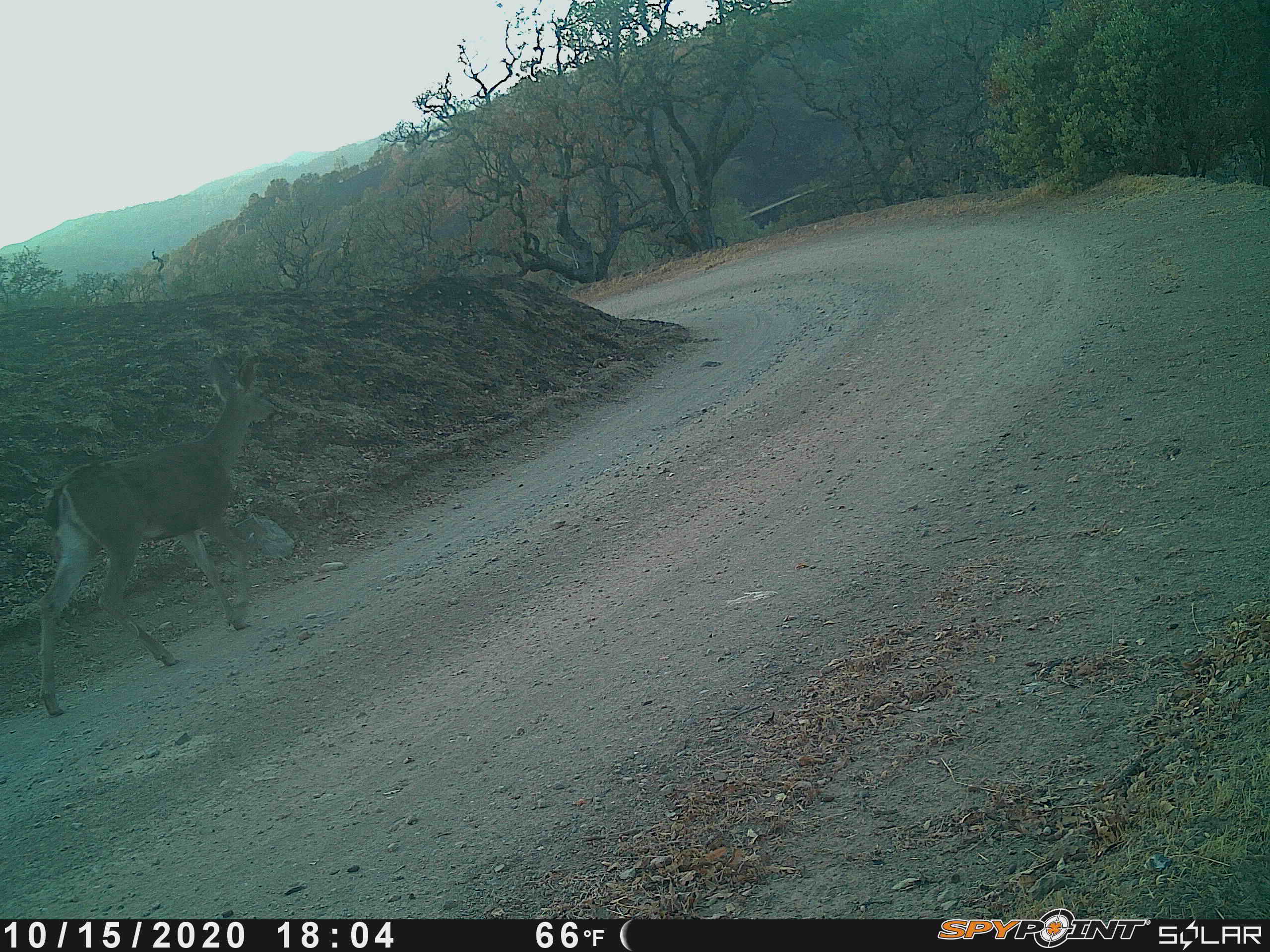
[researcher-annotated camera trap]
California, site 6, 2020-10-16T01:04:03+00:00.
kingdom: Animalia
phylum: Chordata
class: Mammalia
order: Artiodactyla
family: Cervidae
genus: Odocoileus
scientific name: Odocoileus hemionus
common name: mule deer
Mule deer (Odocoileus hemionus).